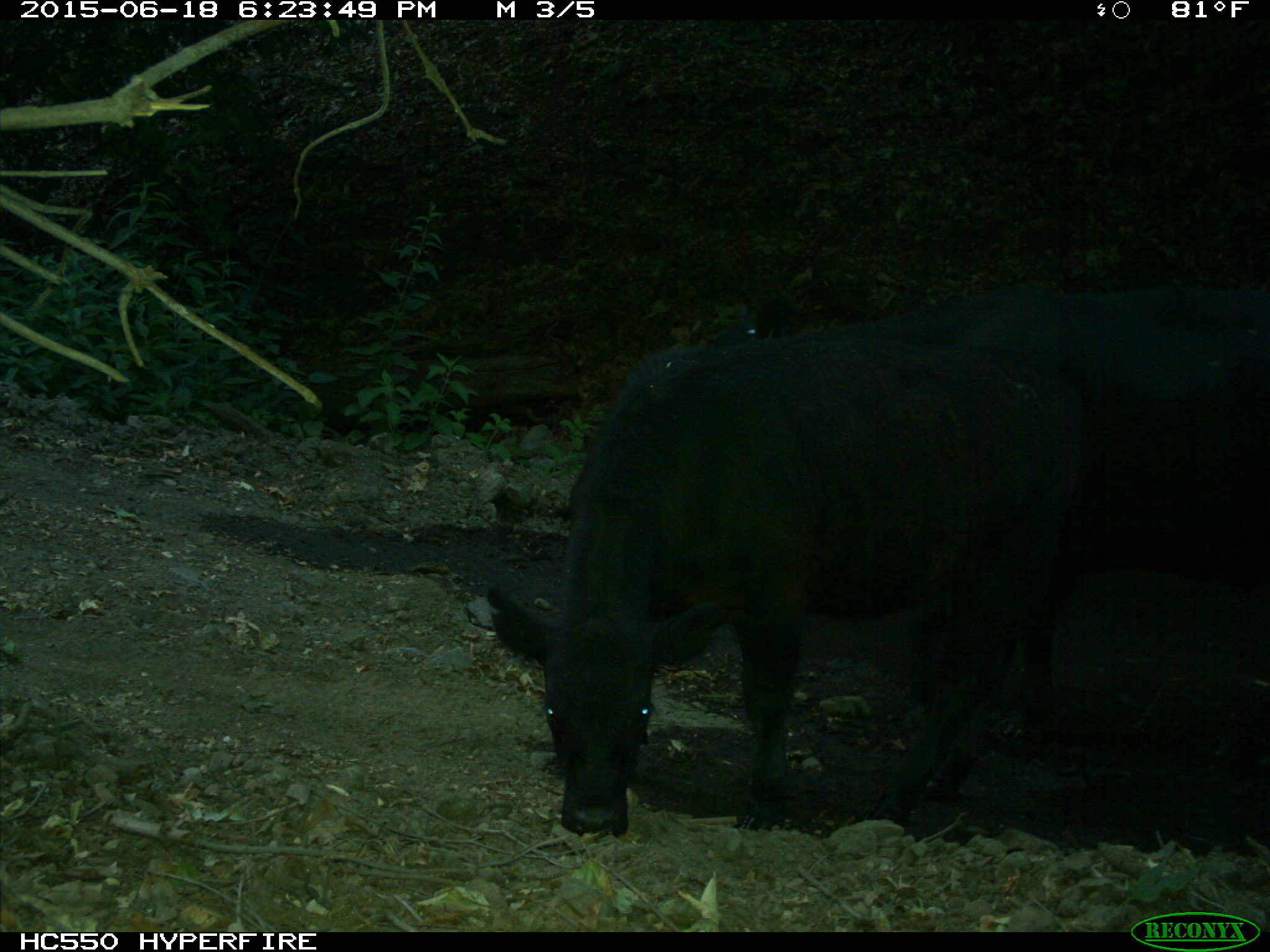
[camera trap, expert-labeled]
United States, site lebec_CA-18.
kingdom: Animalia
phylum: Chordata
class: Mammalia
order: Artiodactyla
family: Bovidae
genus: Bos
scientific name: Bos taurus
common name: domestic cow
Bos taurus (domestic cow).